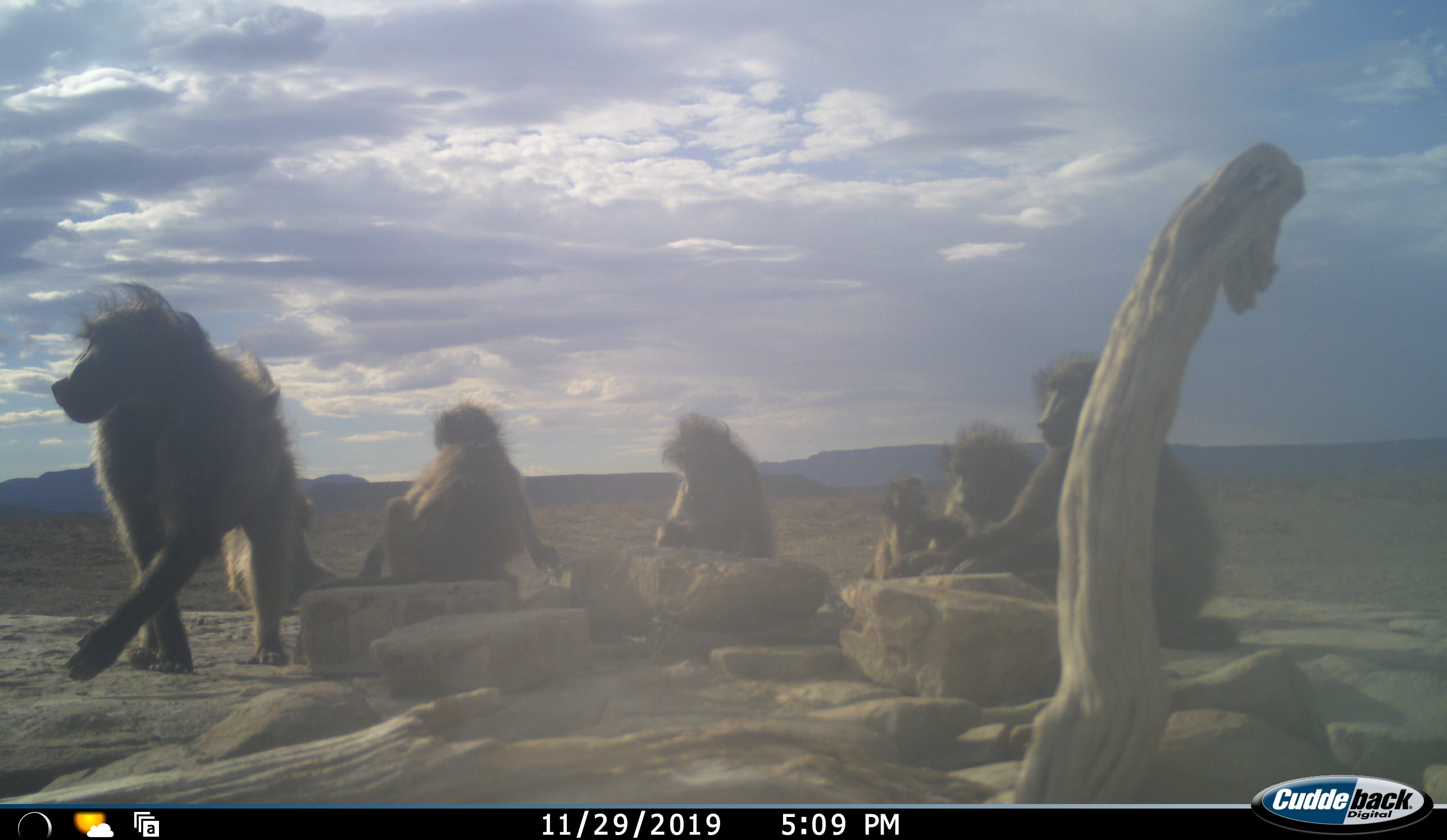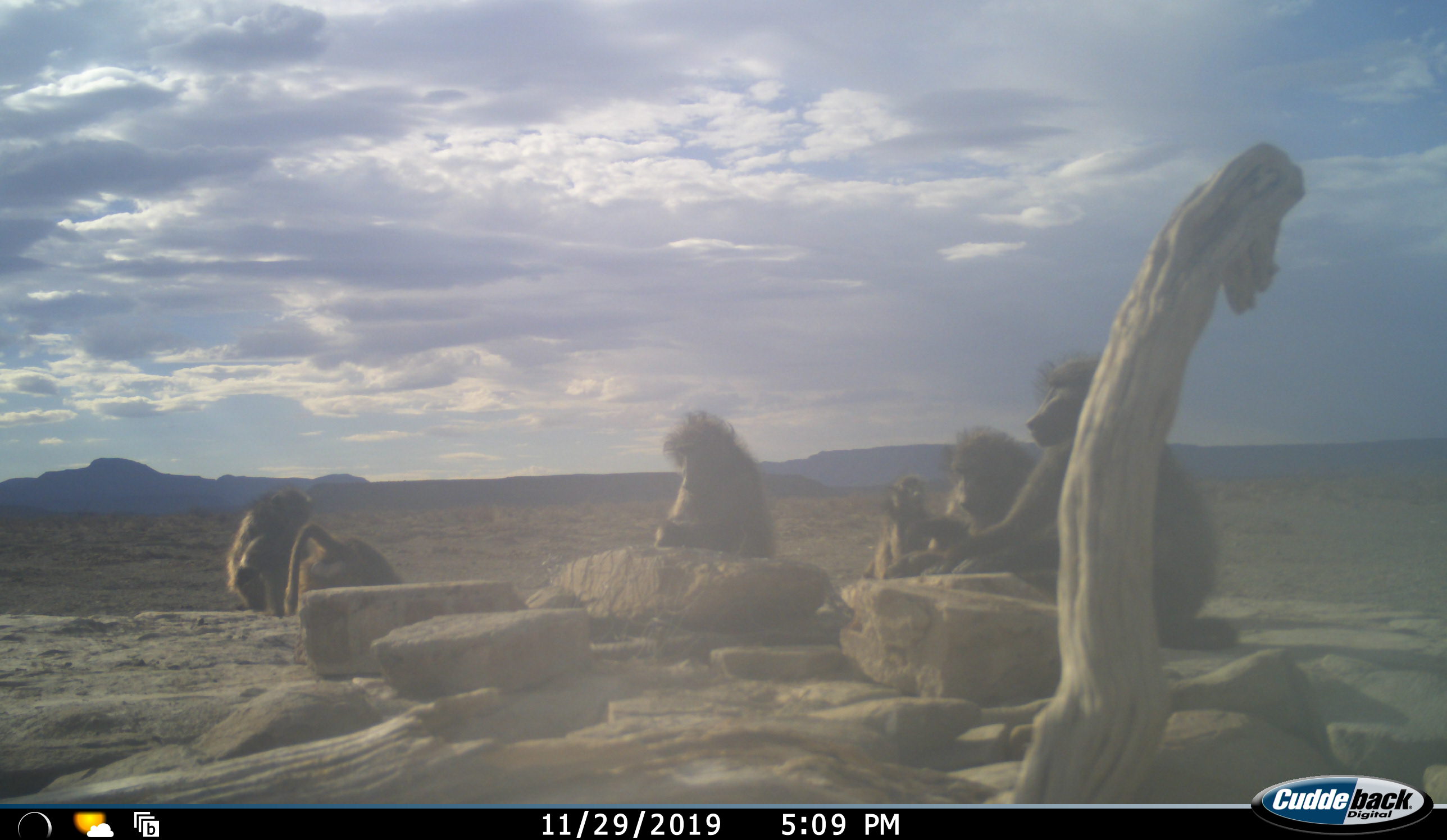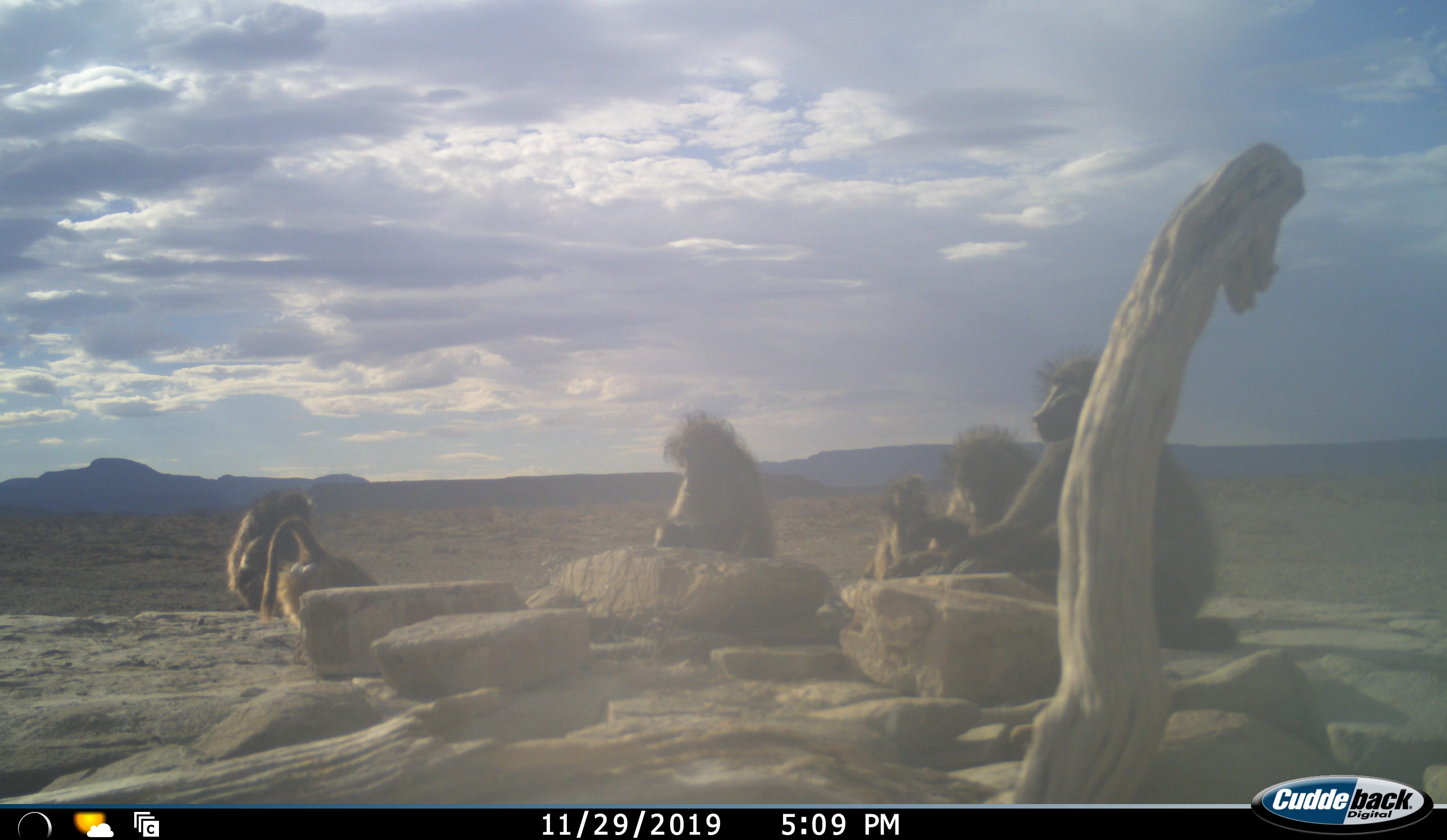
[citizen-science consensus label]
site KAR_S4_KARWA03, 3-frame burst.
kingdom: Animalia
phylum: Chordata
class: Mammalia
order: Primates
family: Cercopithecidae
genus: Papio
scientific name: Papio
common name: baboon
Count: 7.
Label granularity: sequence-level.